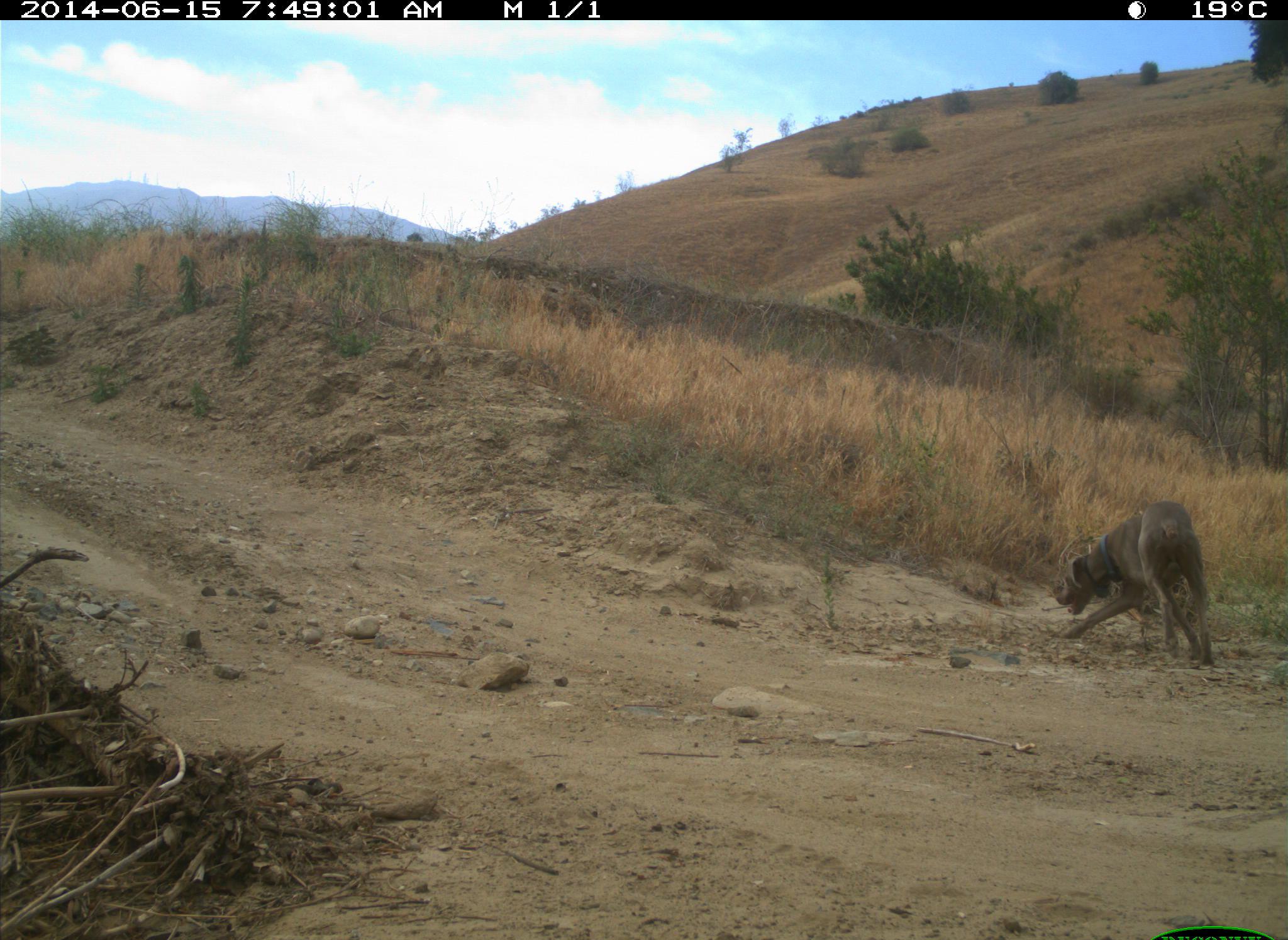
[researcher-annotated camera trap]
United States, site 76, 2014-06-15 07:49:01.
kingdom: Animalia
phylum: Chordata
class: Mammalia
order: Carnivora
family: Canidae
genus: Canis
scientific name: Canis familiaris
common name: domestic dog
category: dog